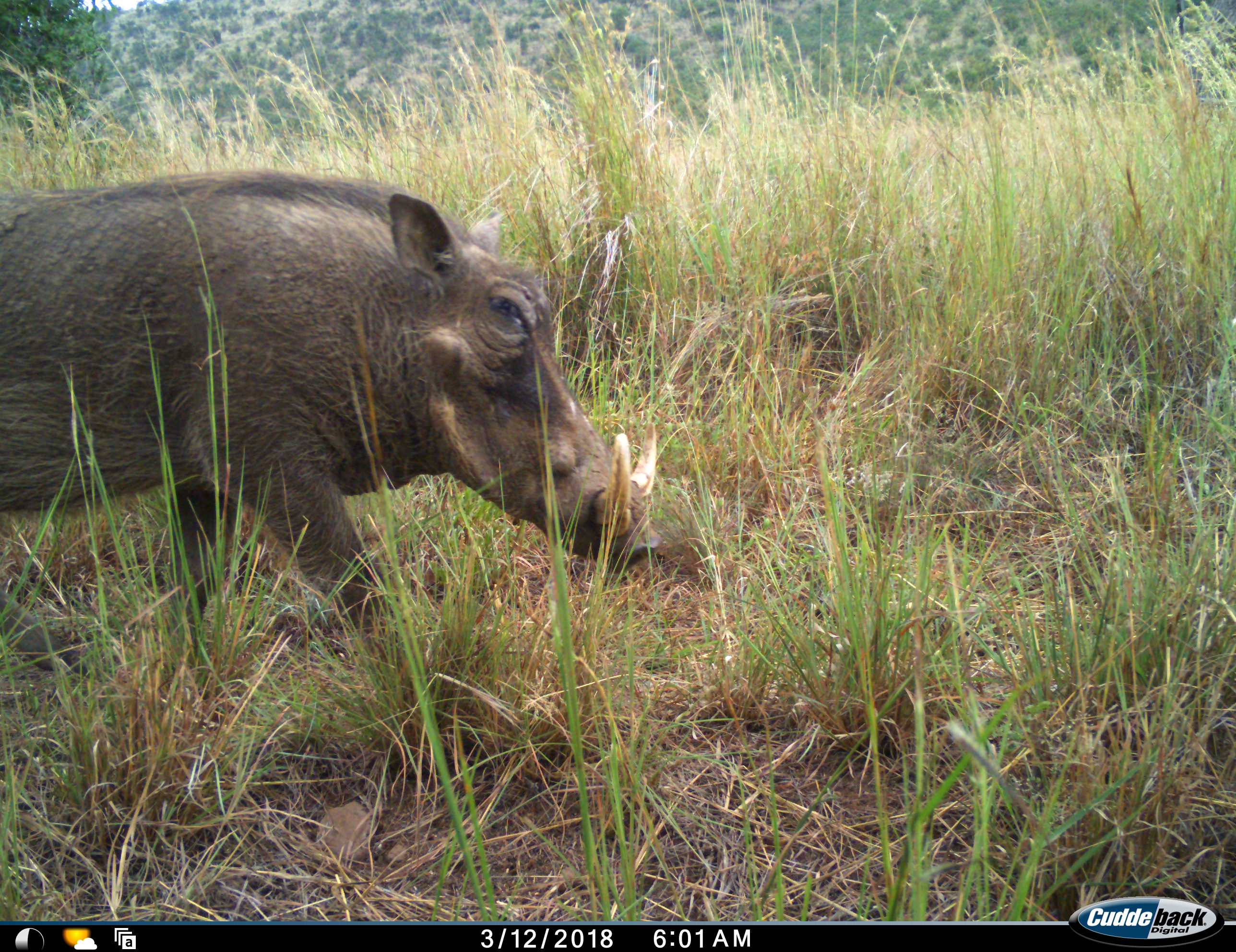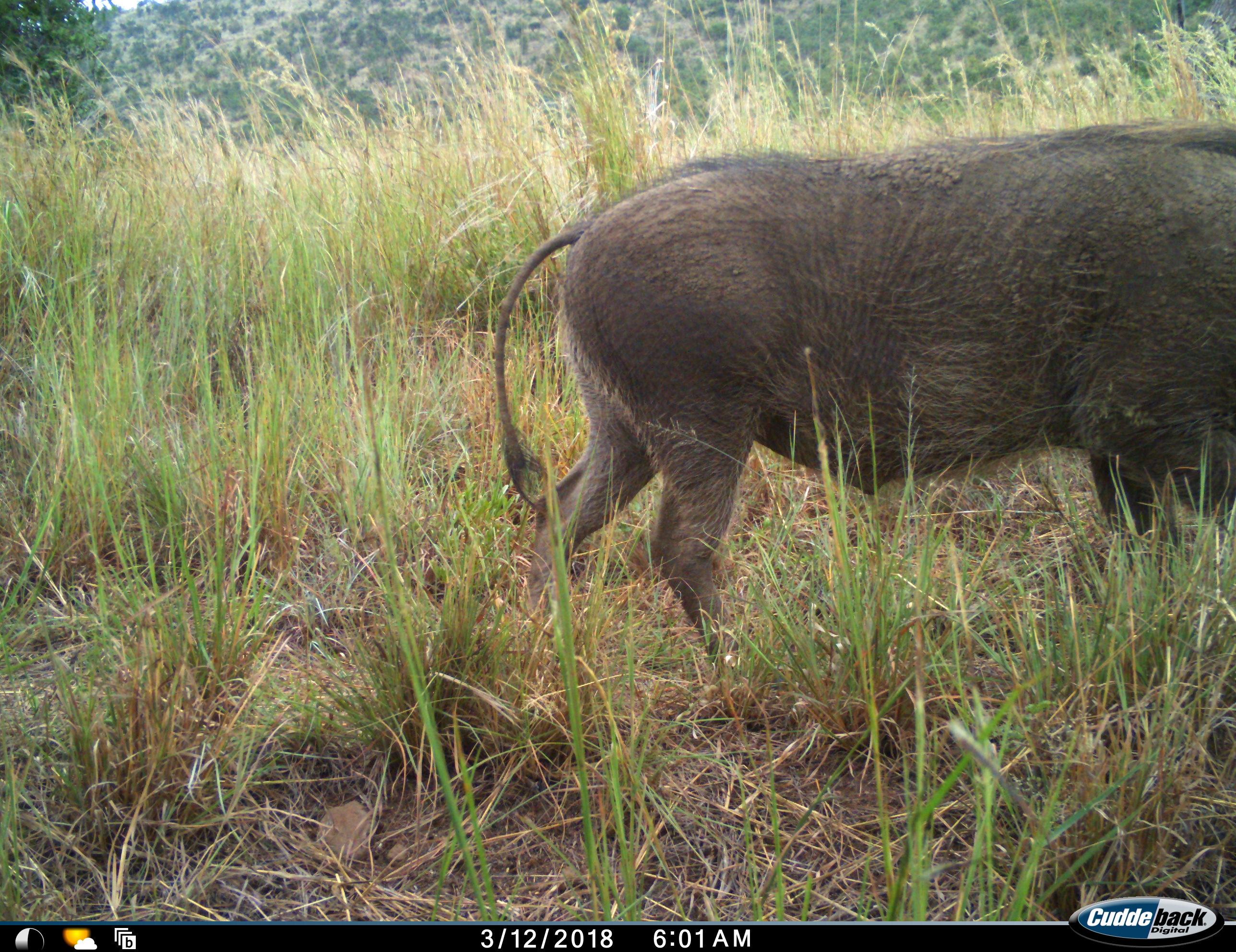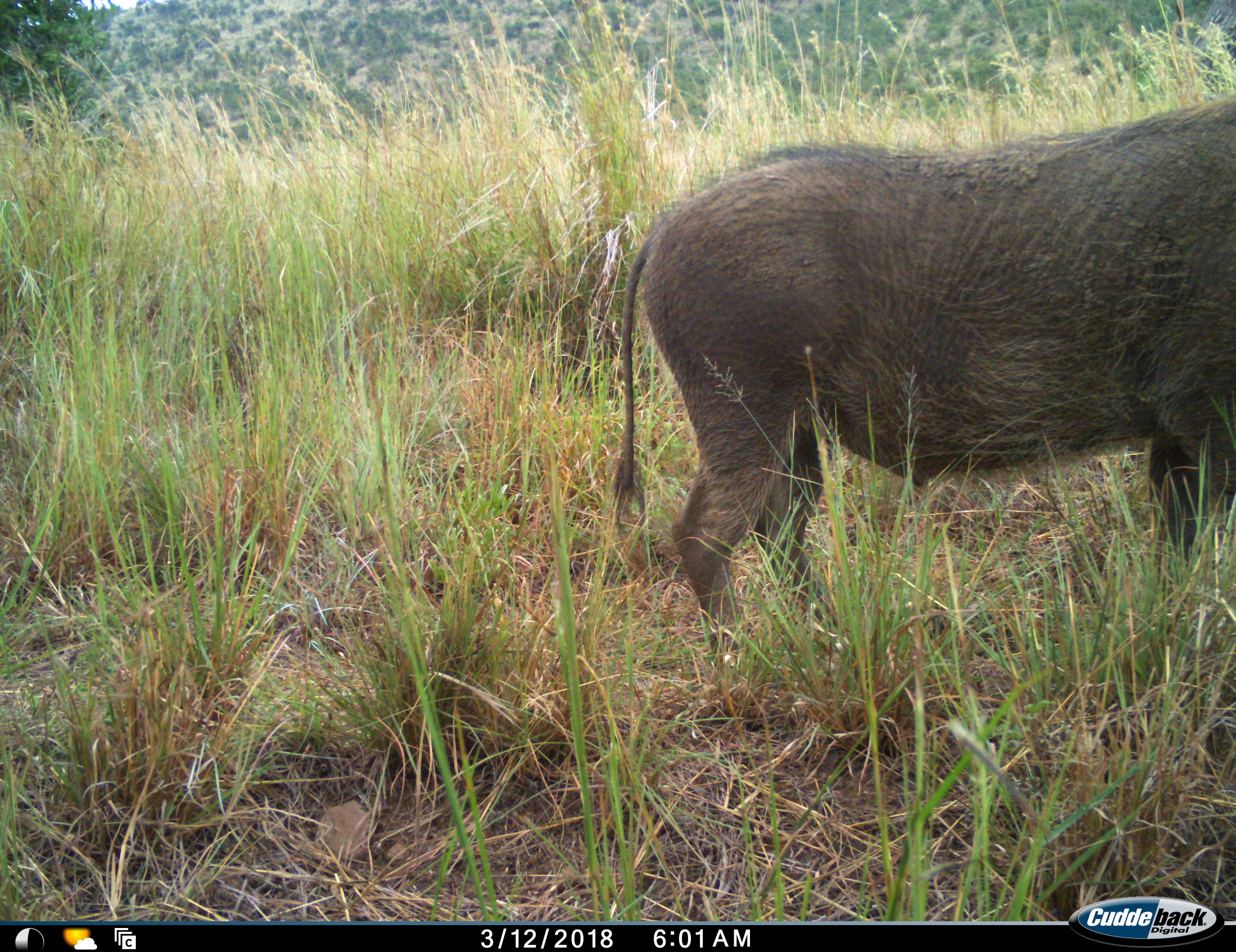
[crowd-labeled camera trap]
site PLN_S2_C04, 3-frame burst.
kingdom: Animalia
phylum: Chordata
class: Mammalia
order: Artiodactyla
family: Suidae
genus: Phacochoerus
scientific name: Phacochoerus africanus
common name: warthog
Warthog (Phacochoerus africanus), count 1. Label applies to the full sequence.